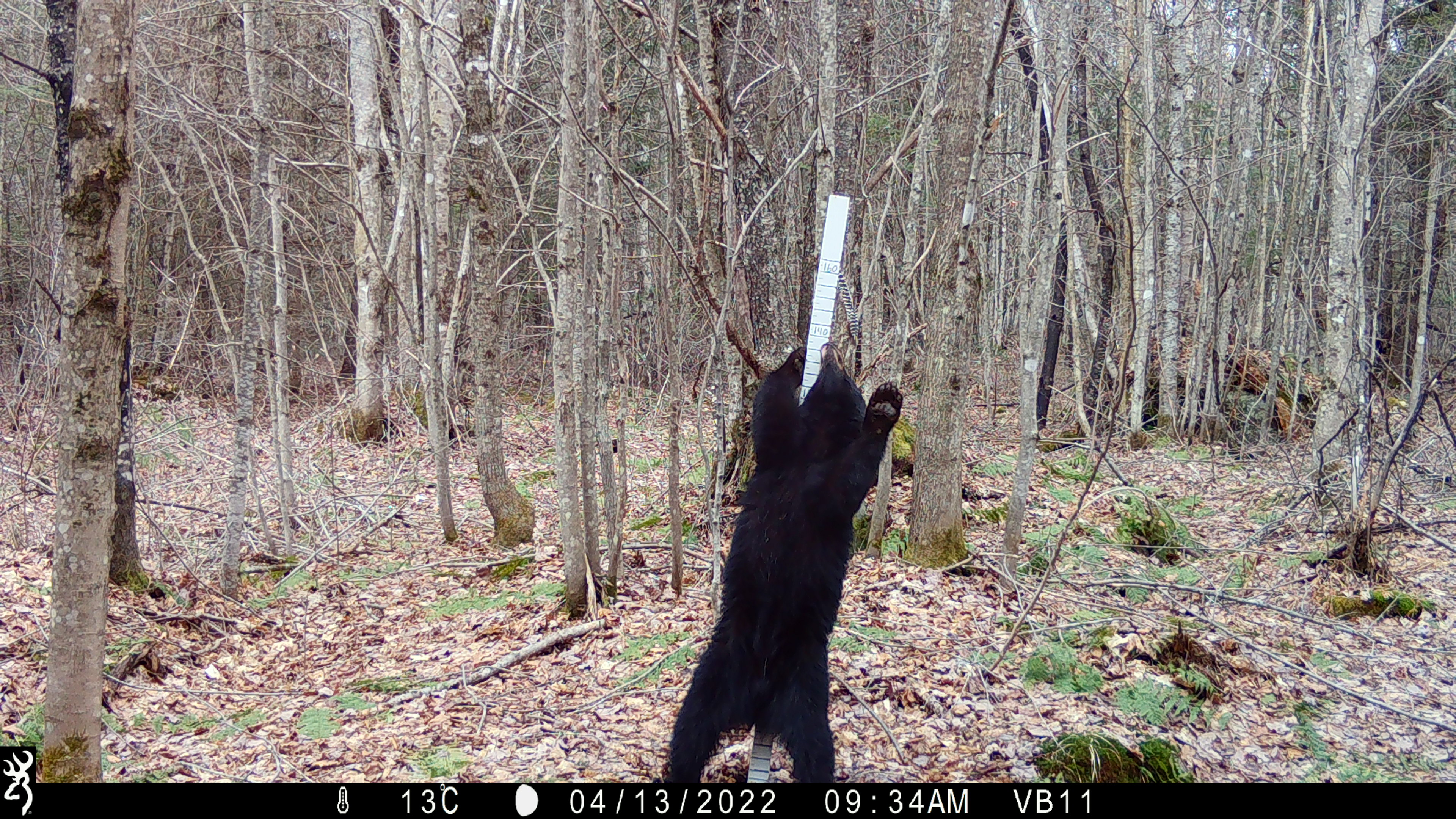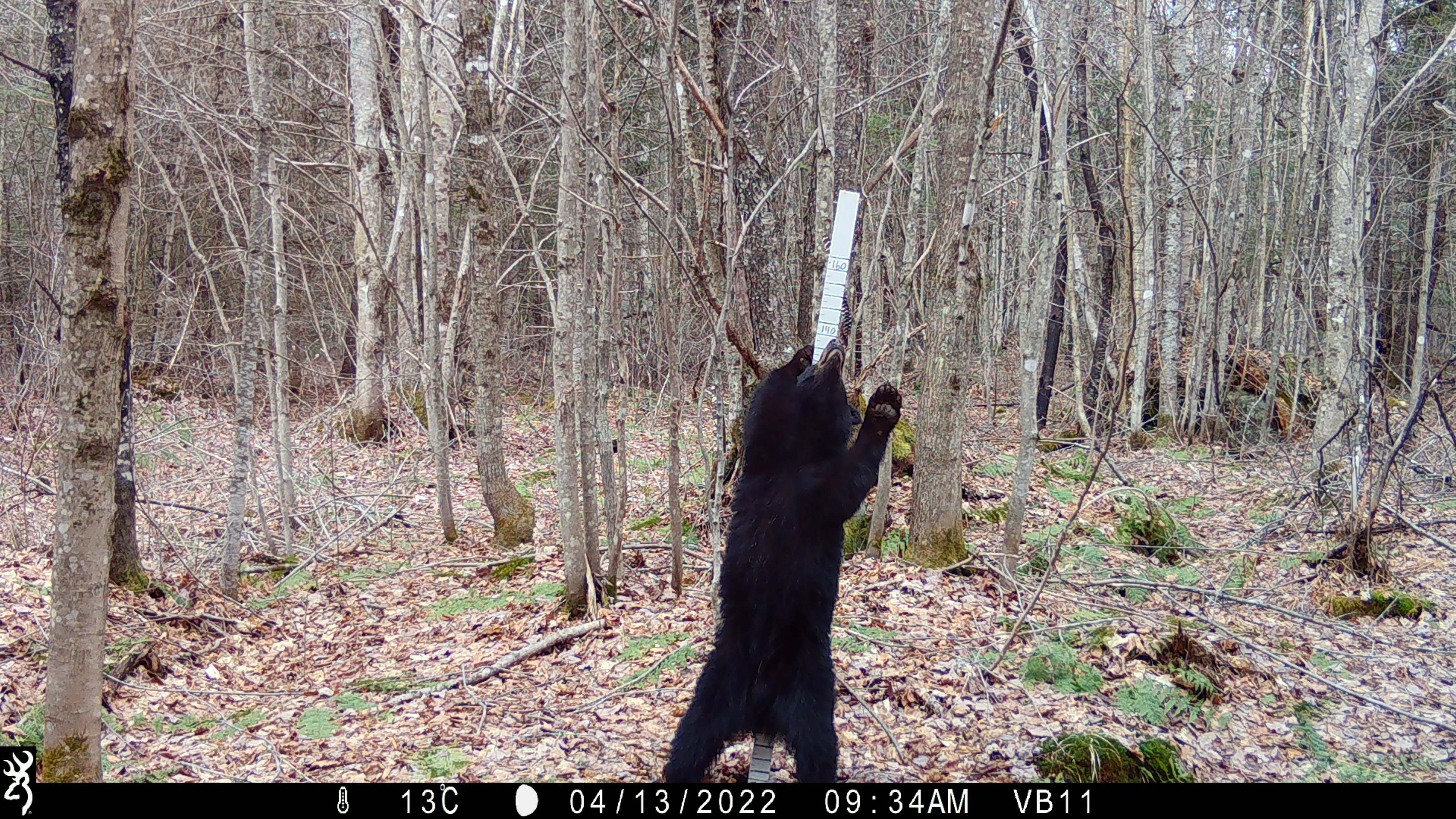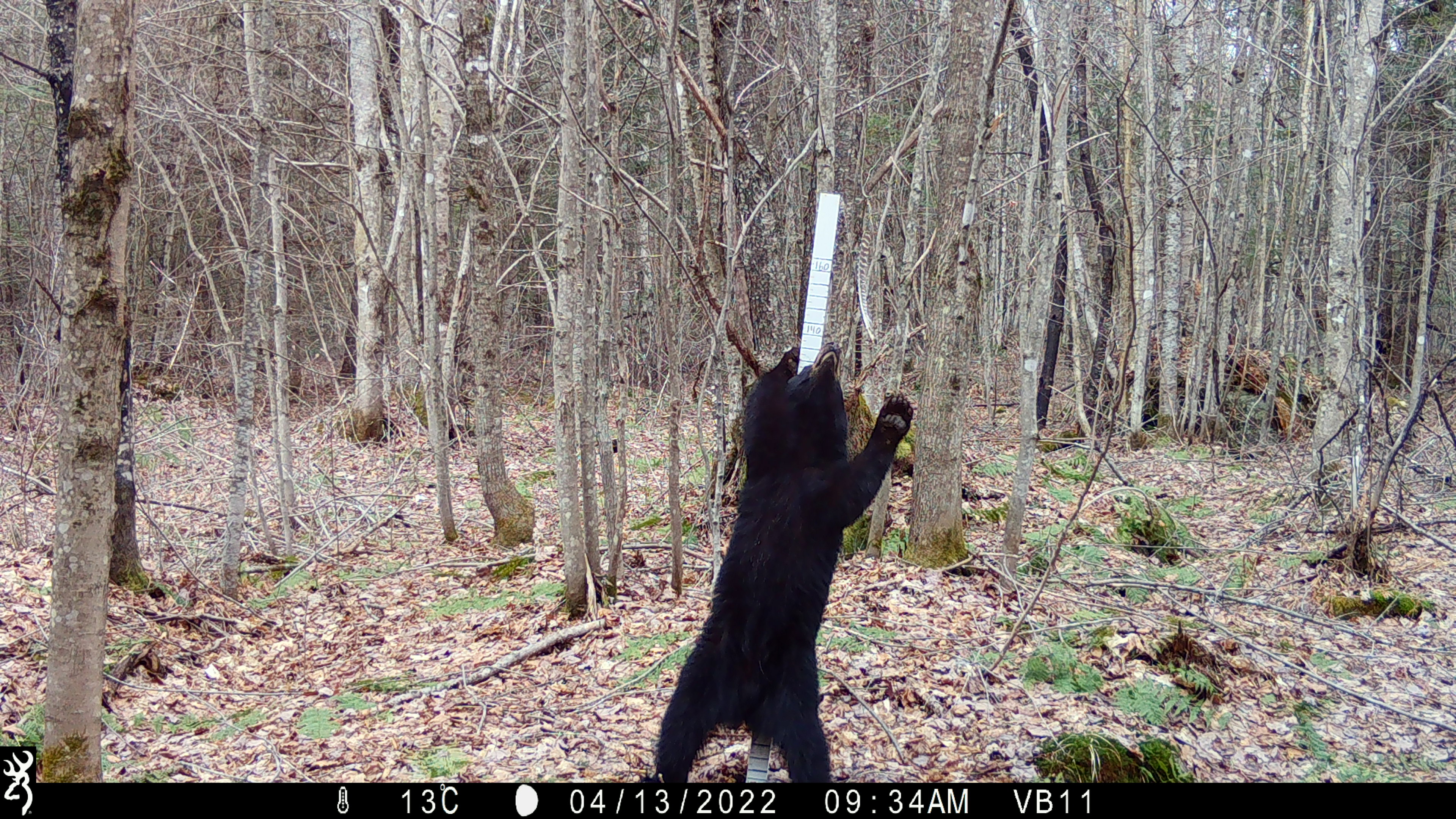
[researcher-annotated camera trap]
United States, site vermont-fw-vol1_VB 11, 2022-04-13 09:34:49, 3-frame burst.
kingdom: Animalia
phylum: Chordata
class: Mammalia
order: Carnivora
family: Ursidae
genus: Ursus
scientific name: Ursus americanus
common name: black bear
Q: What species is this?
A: Black bear (Ursus americanus).